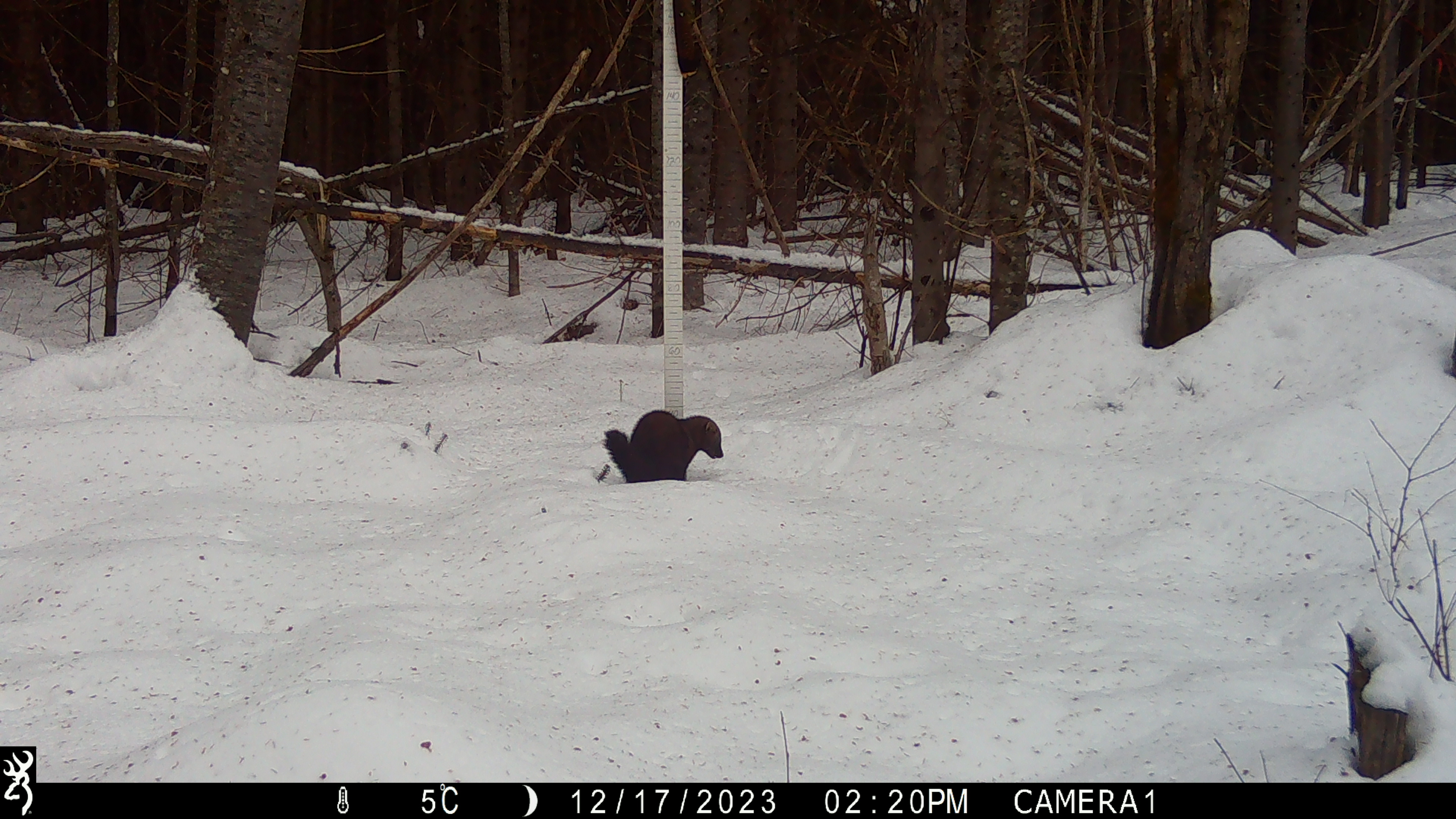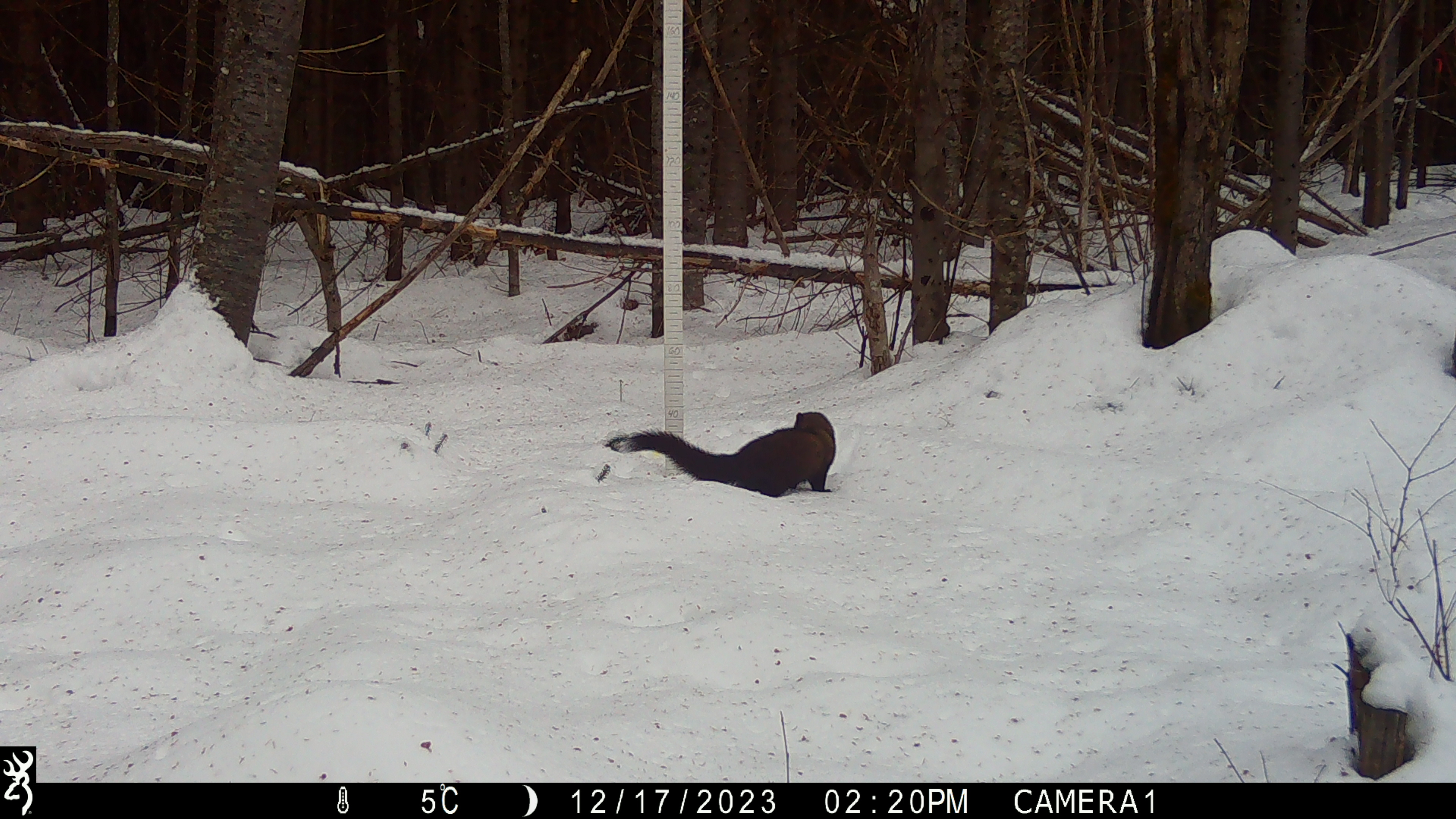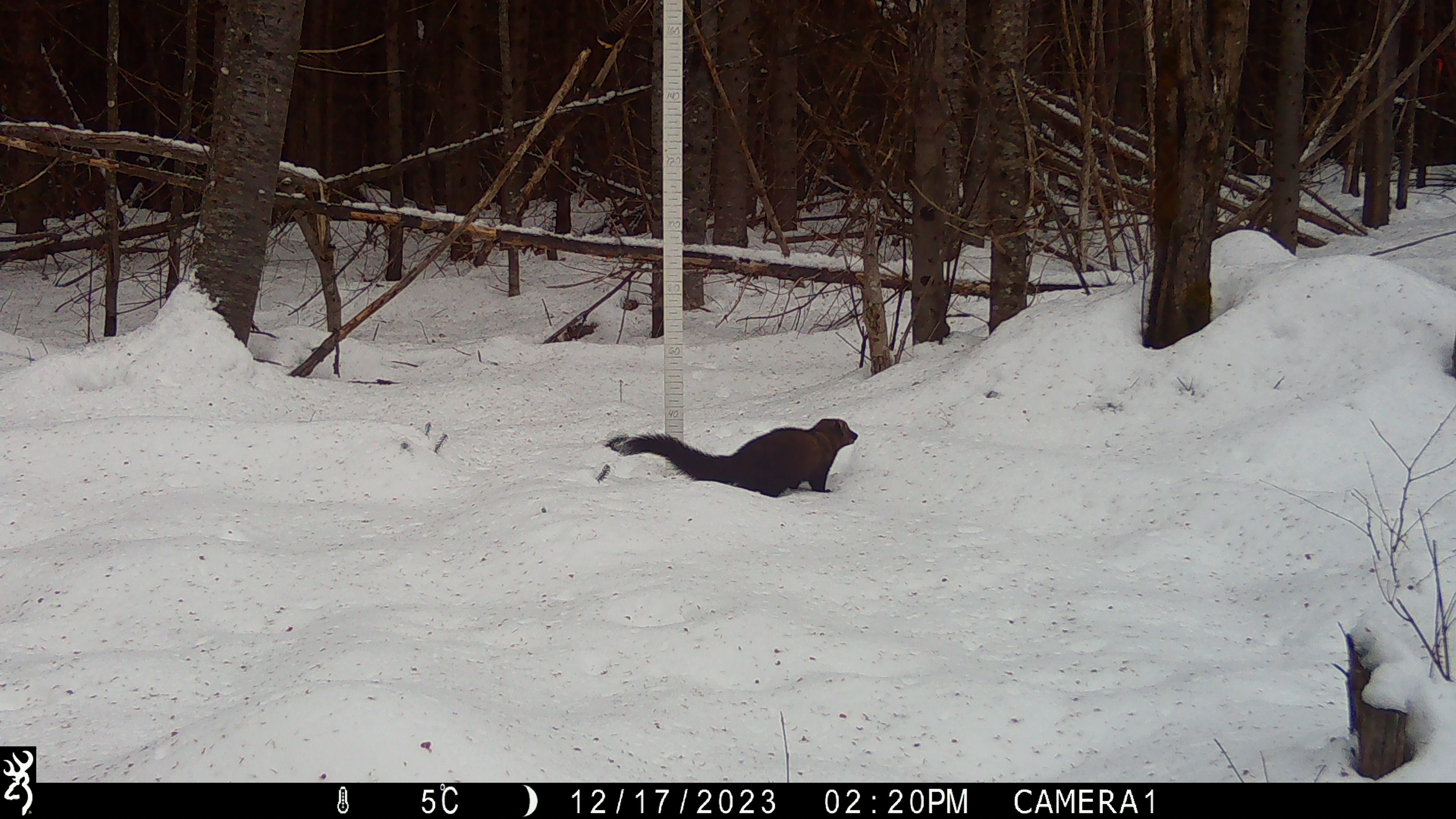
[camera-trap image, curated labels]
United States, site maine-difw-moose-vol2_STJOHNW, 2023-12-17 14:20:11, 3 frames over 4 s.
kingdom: Animalia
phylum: Chordata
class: Mammalia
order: Carnivora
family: Mustelidae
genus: Pekania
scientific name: Pekania pennanti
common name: fisher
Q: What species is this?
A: Fisher (Pekania pennanti).